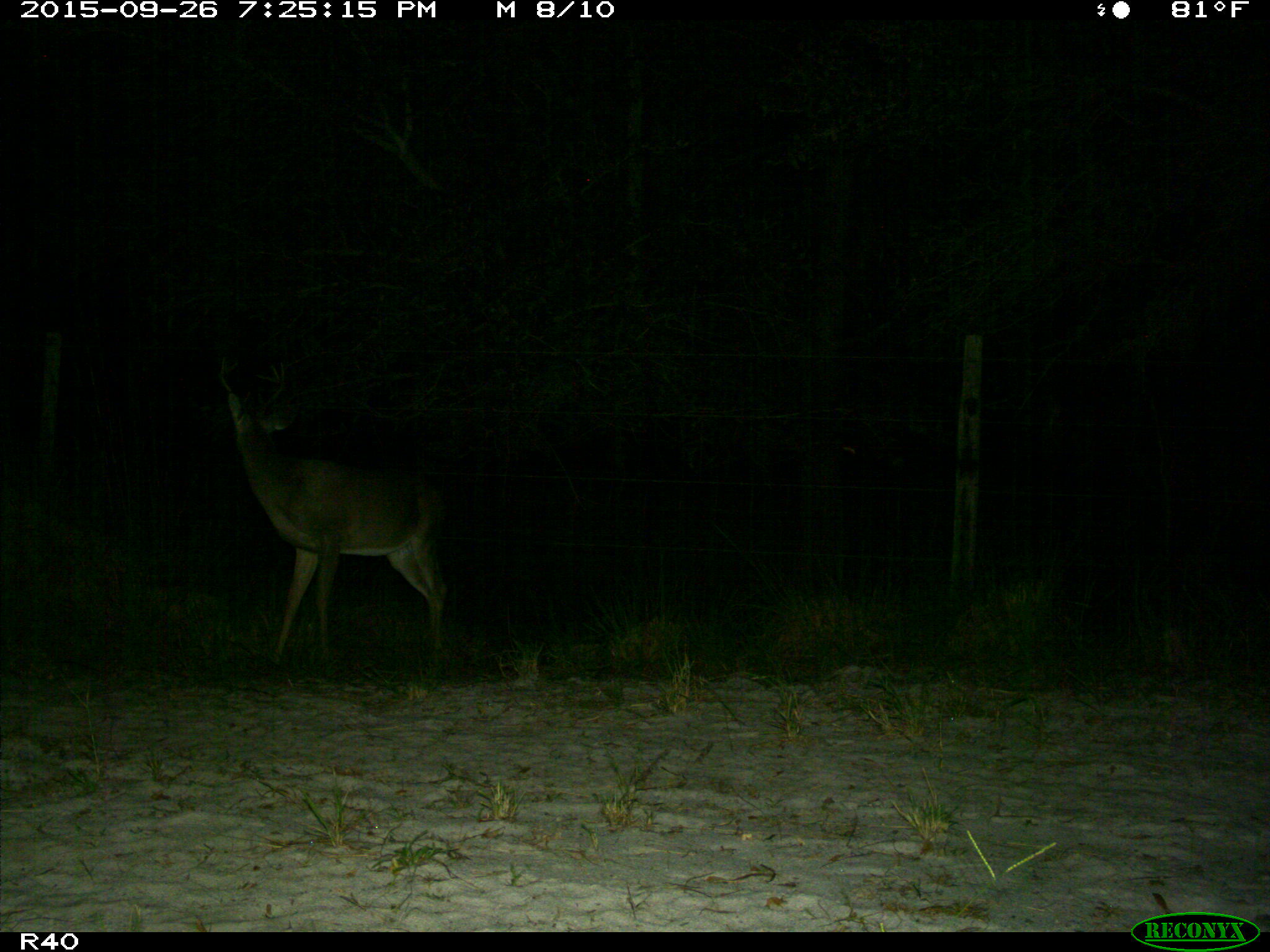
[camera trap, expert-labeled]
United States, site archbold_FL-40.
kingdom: Animalia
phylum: Chordata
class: Mammalia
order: Artiodactyla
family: Cervidae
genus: Odocoileus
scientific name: Odocoileus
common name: deer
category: unidentified deer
Unidentified deer (deer) (Odocoileus).